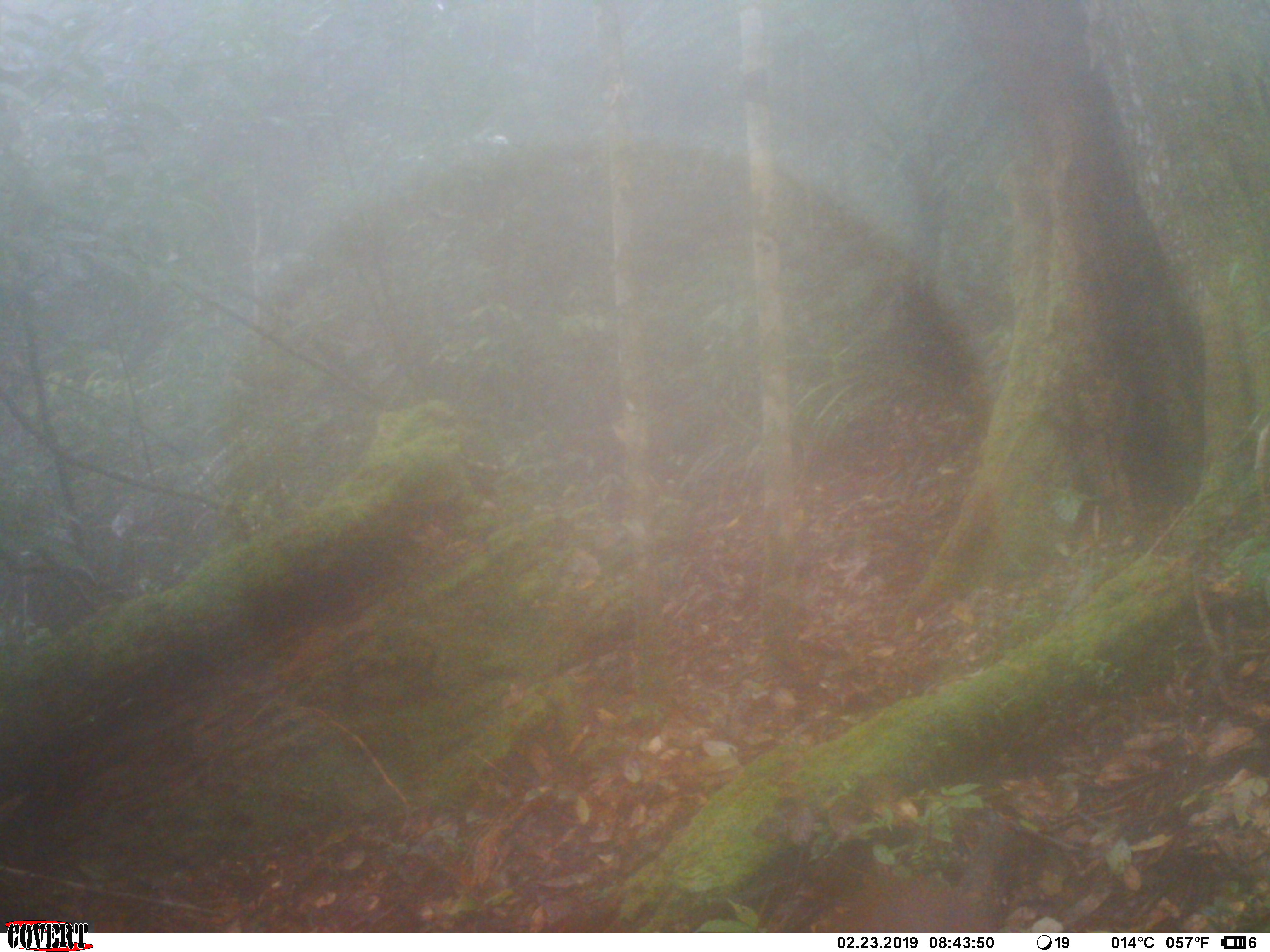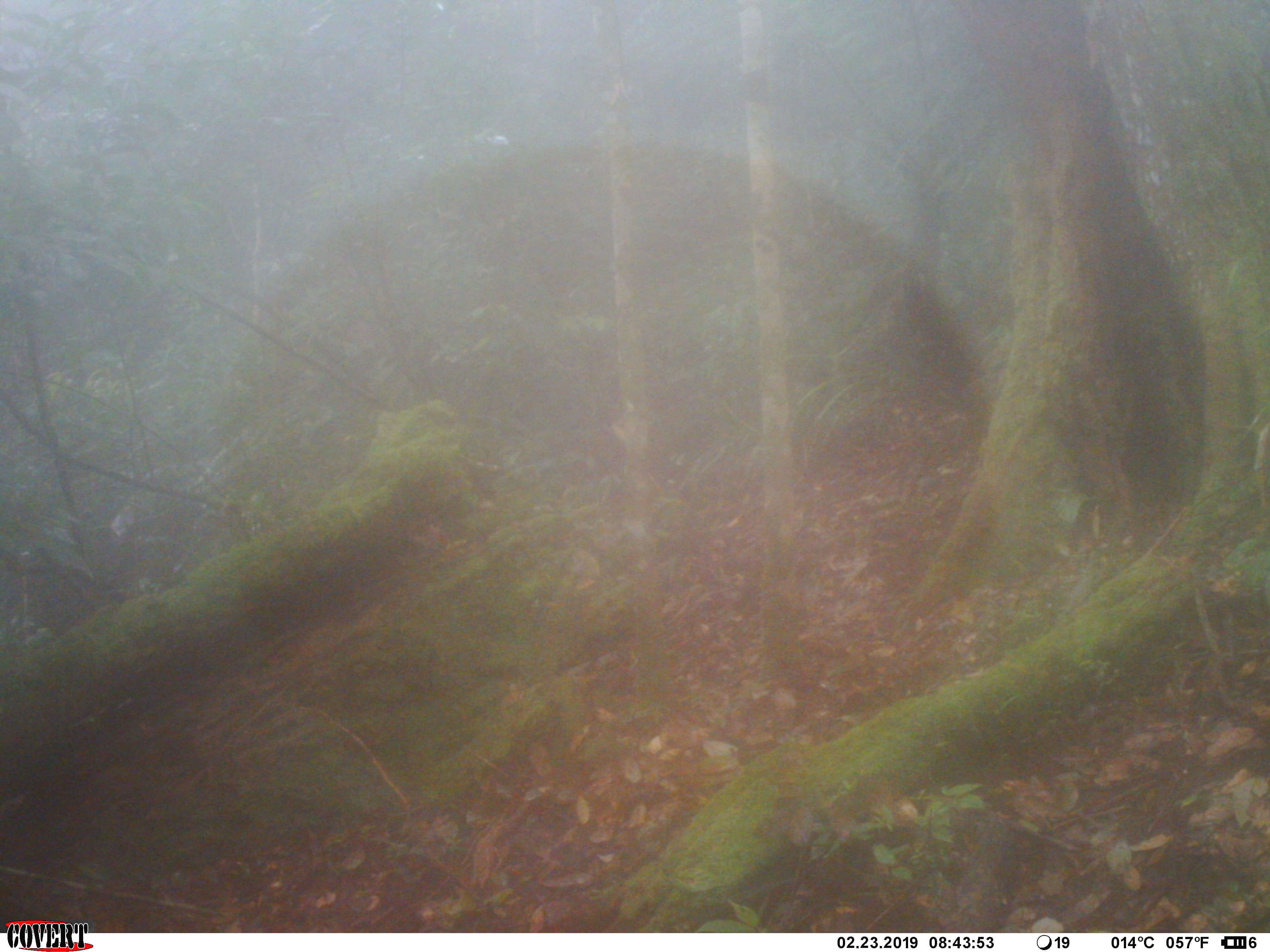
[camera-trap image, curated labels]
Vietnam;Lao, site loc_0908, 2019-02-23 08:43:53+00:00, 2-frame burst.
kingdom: Animalia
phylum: Chordata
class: Mammalia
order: Artiodactyla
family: Cervidae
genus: Muntiacus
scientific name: Muntiacus rooseveltorum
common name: roosevelt's muntjac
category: roosevelts muntjac group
Roosevelts muntjac group (roosevelt's muntjac) (Muntiacus rooseveltorum). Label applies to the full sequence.